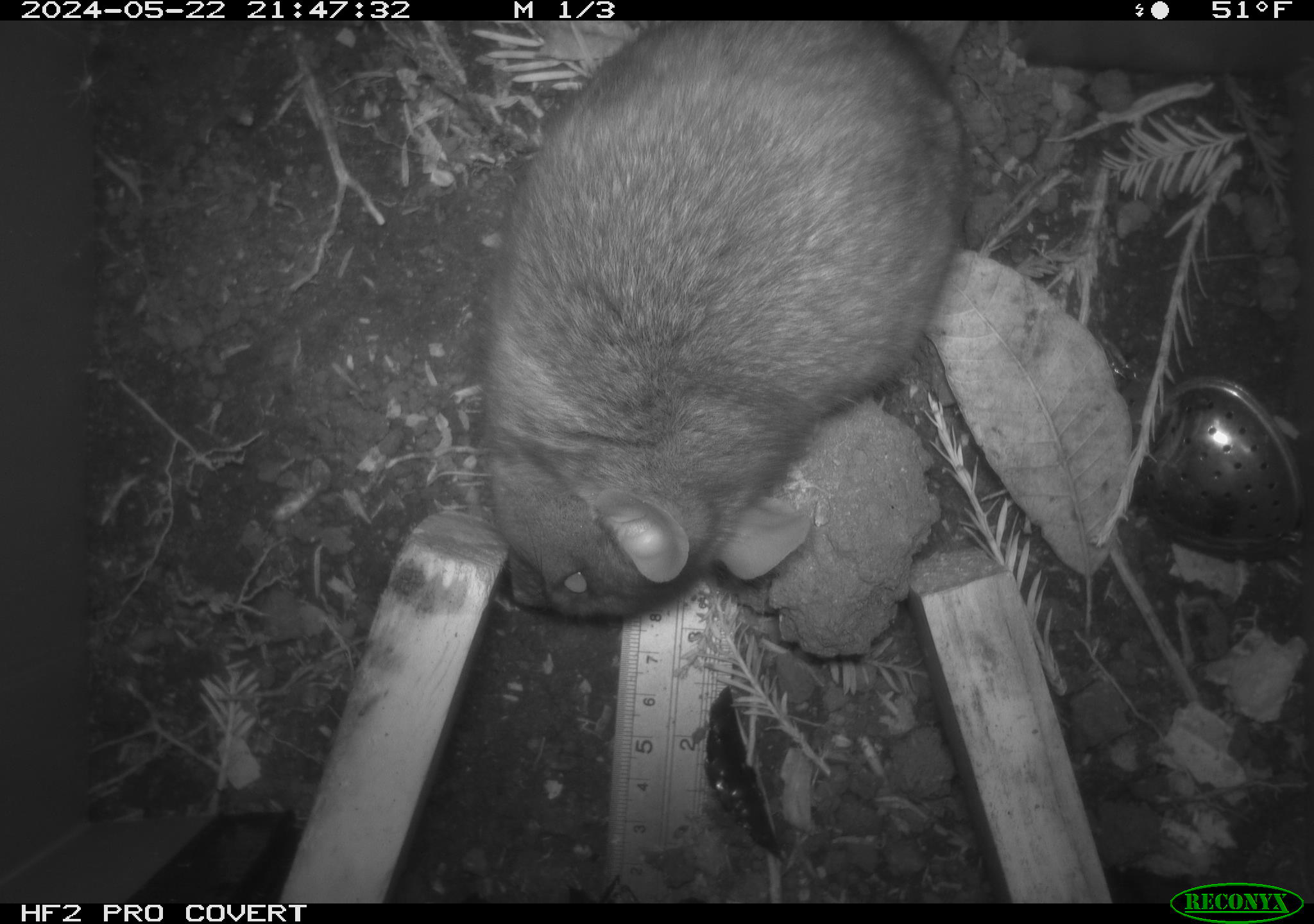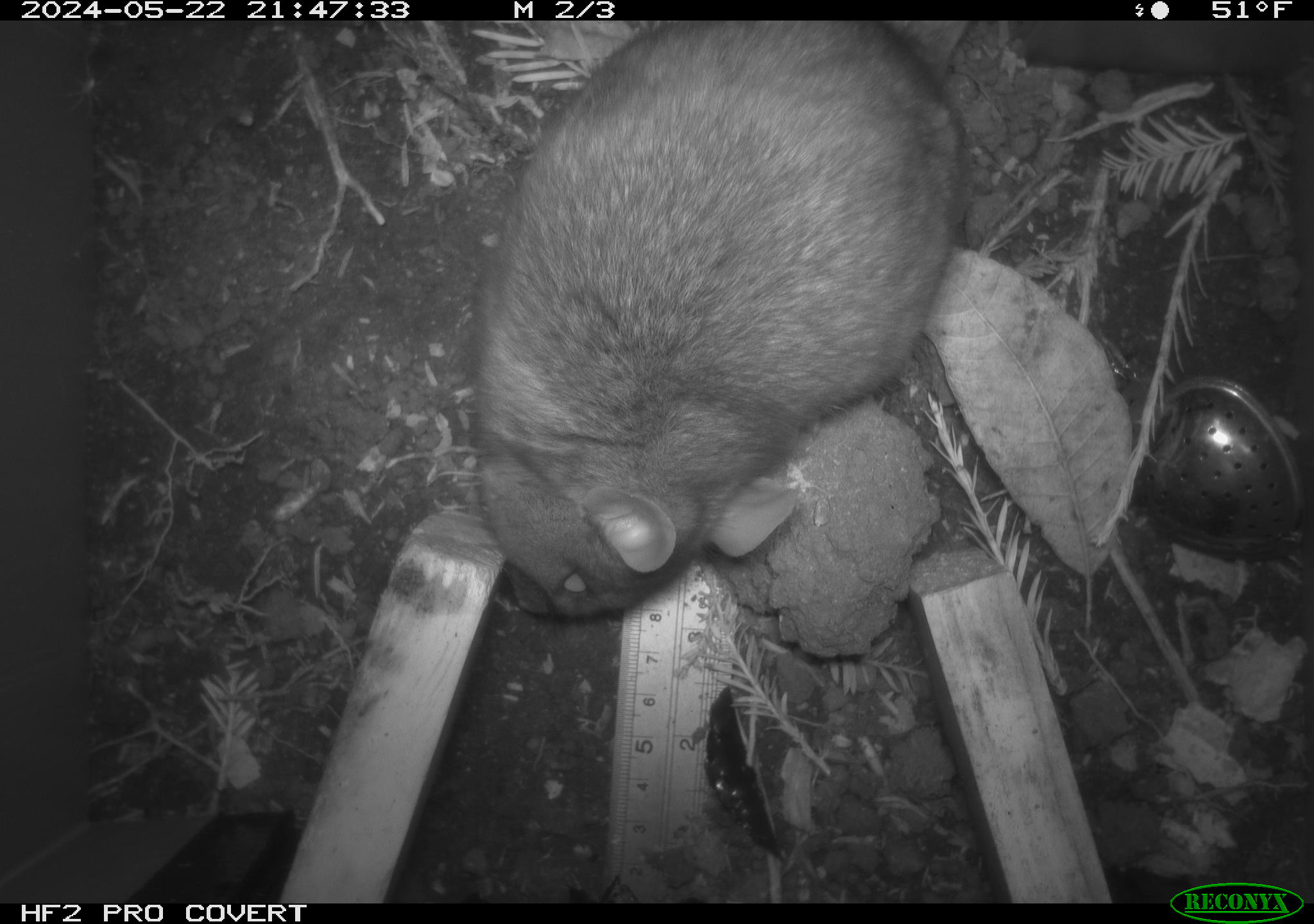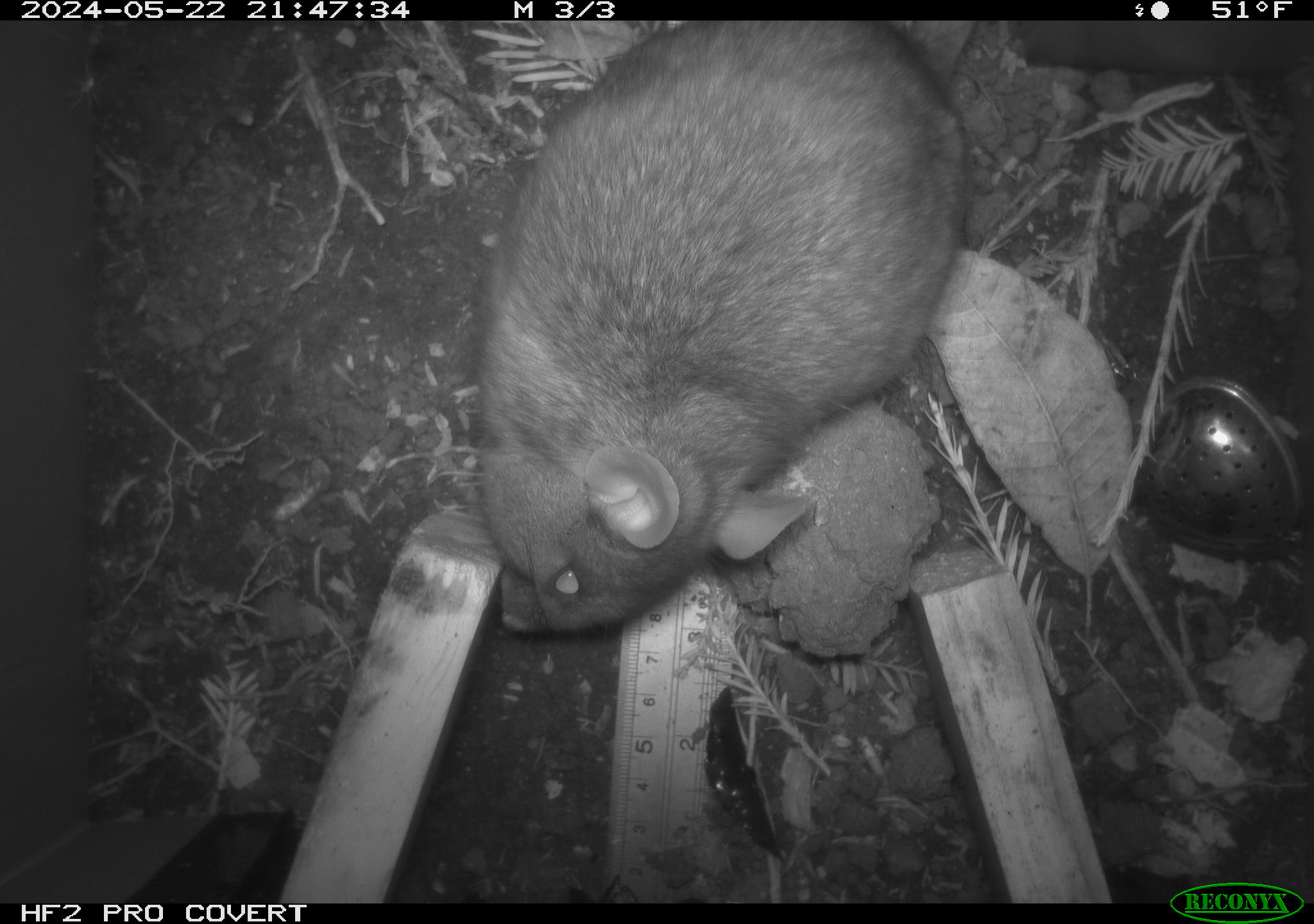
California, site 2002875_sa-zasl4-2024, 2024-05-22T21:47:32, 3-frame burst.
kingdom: Animalia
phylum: Chordata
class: Mammalia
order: Rodentia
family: Cricetidae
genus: Neotoma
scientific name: Neotoma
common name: pack rat or woodrat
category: neotoma species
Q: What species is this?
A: Neotoma species (pack rat or woodrat) (Neotoma).